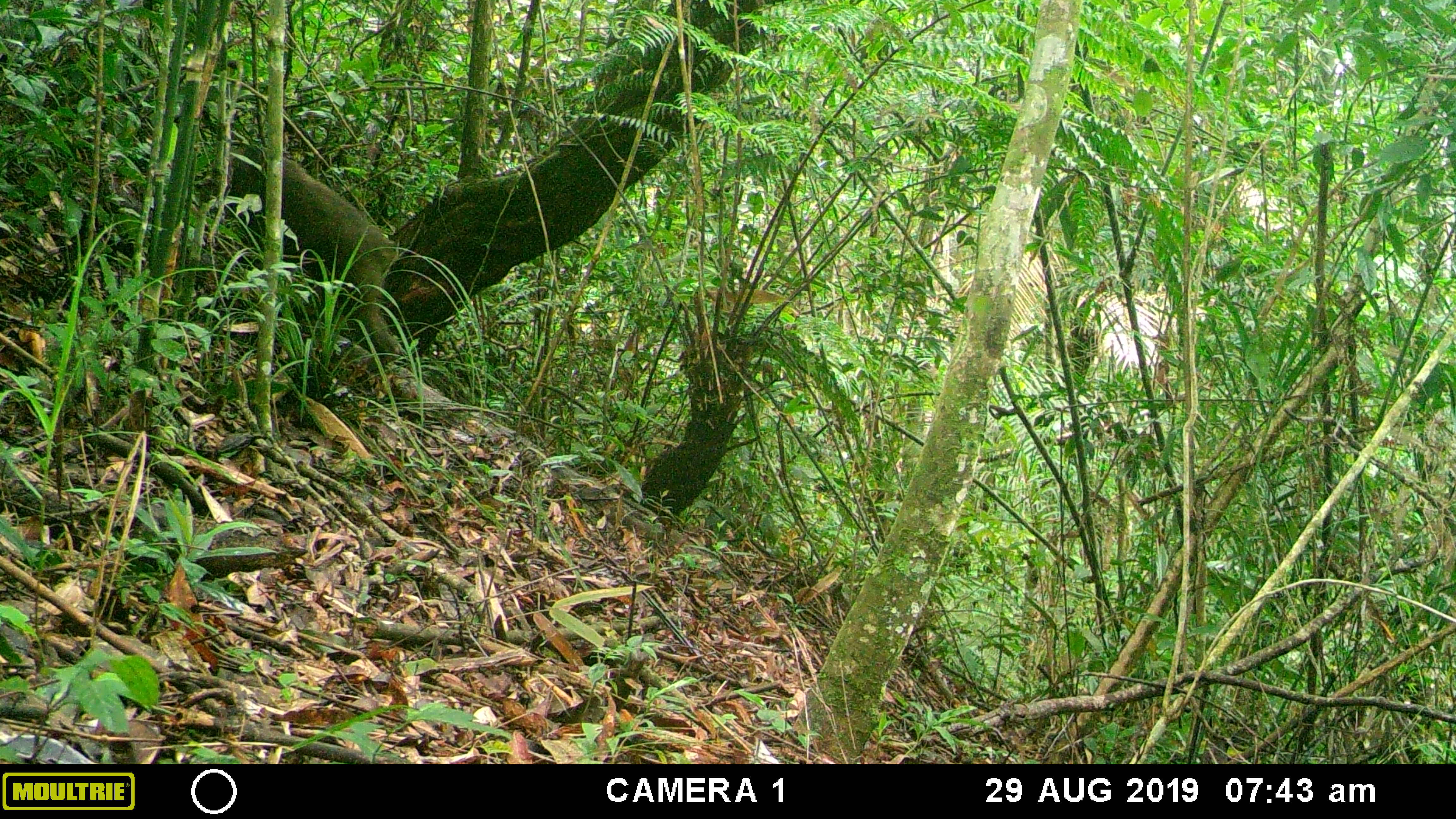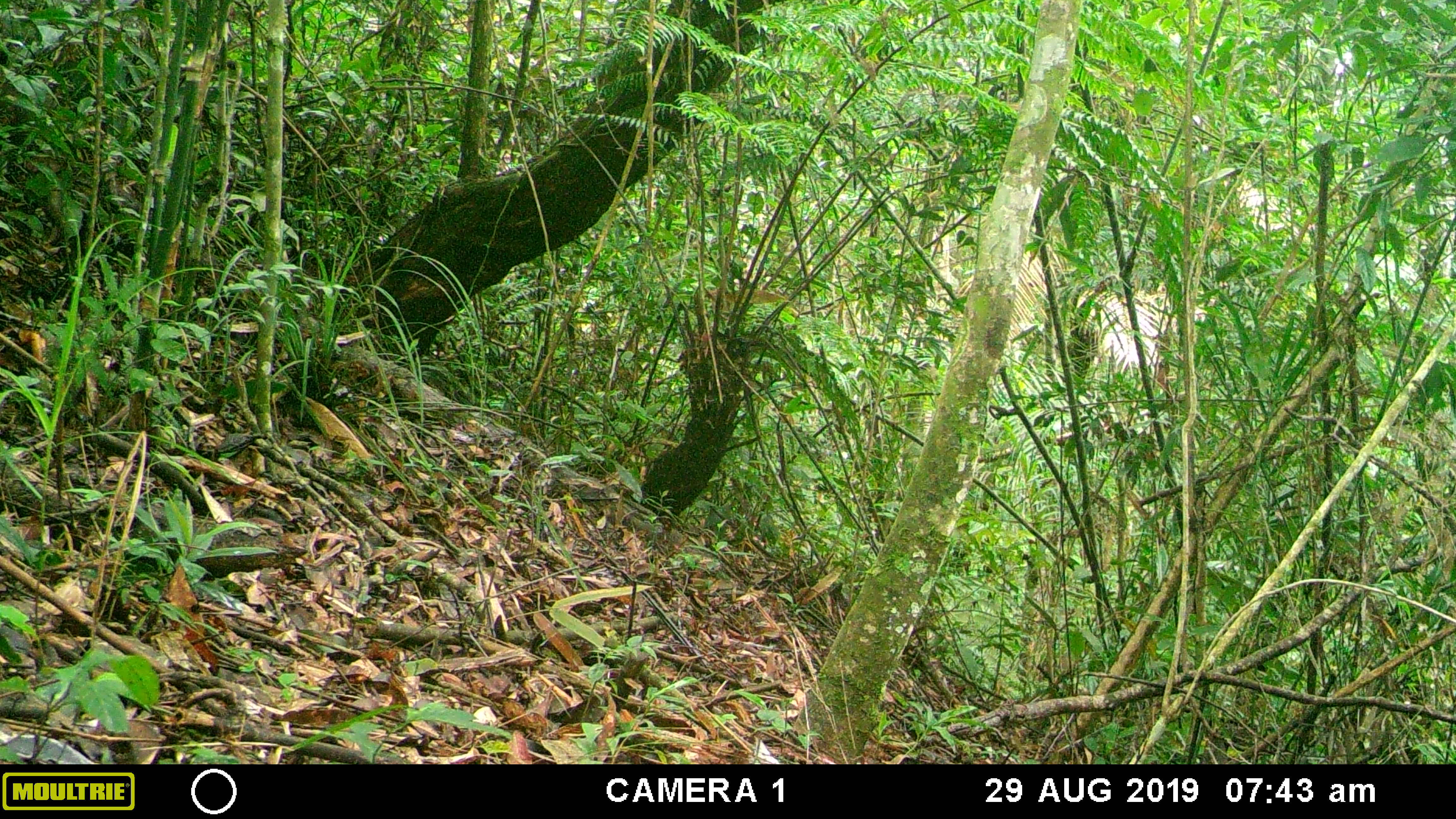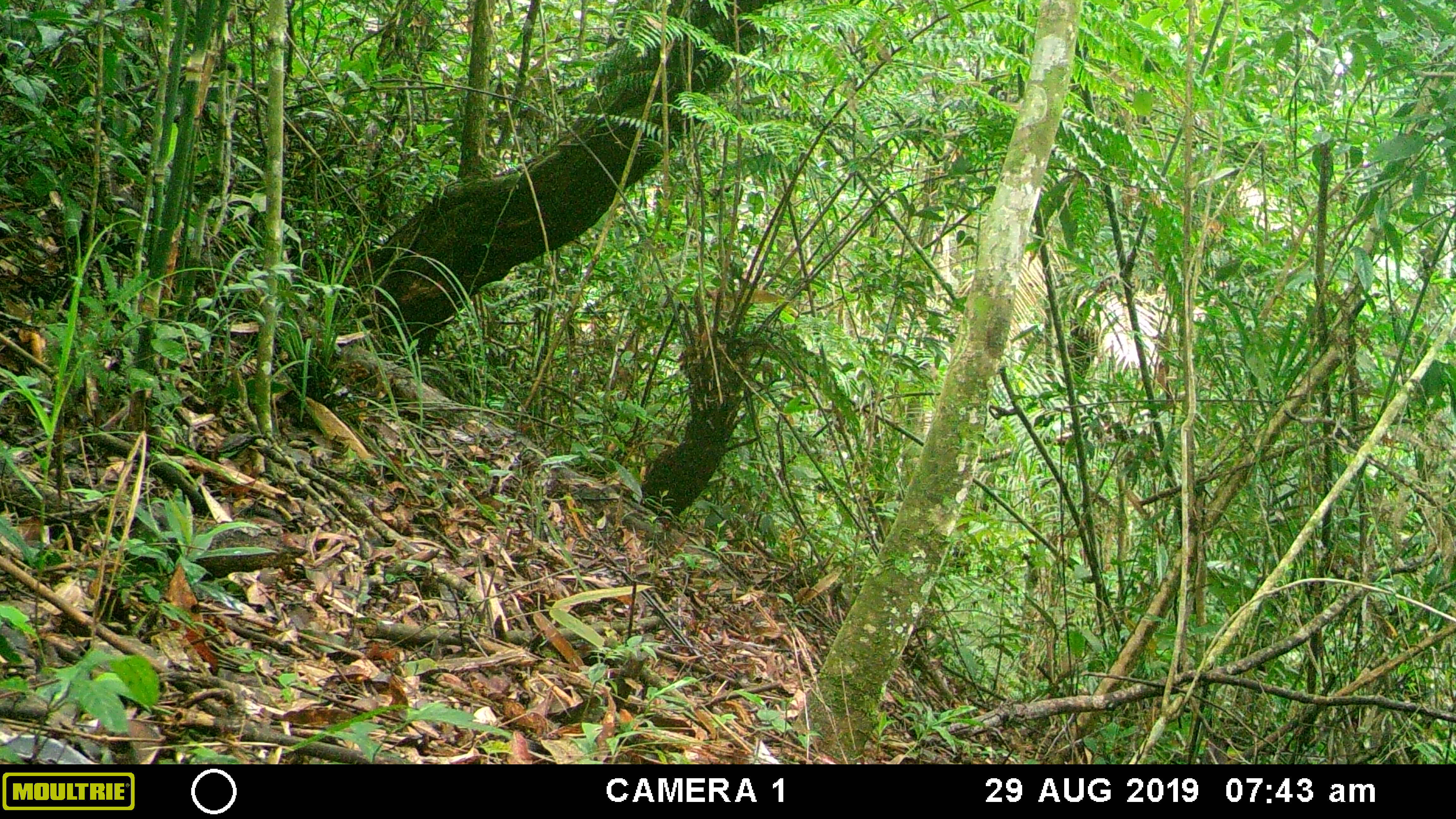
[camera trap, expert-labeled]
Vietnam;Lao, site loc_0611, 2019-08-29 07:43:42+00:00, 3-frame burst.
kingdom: Animalia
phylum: Chordata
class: Mammalia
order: Primates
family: Cercopithecidae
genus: Macaca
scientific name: Macaca arctoides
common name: stump-tailed macaque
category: stump tailed macaque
Stump tailed macaque (stump-tailed macaque) (Macaca arctoides). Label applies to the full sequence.